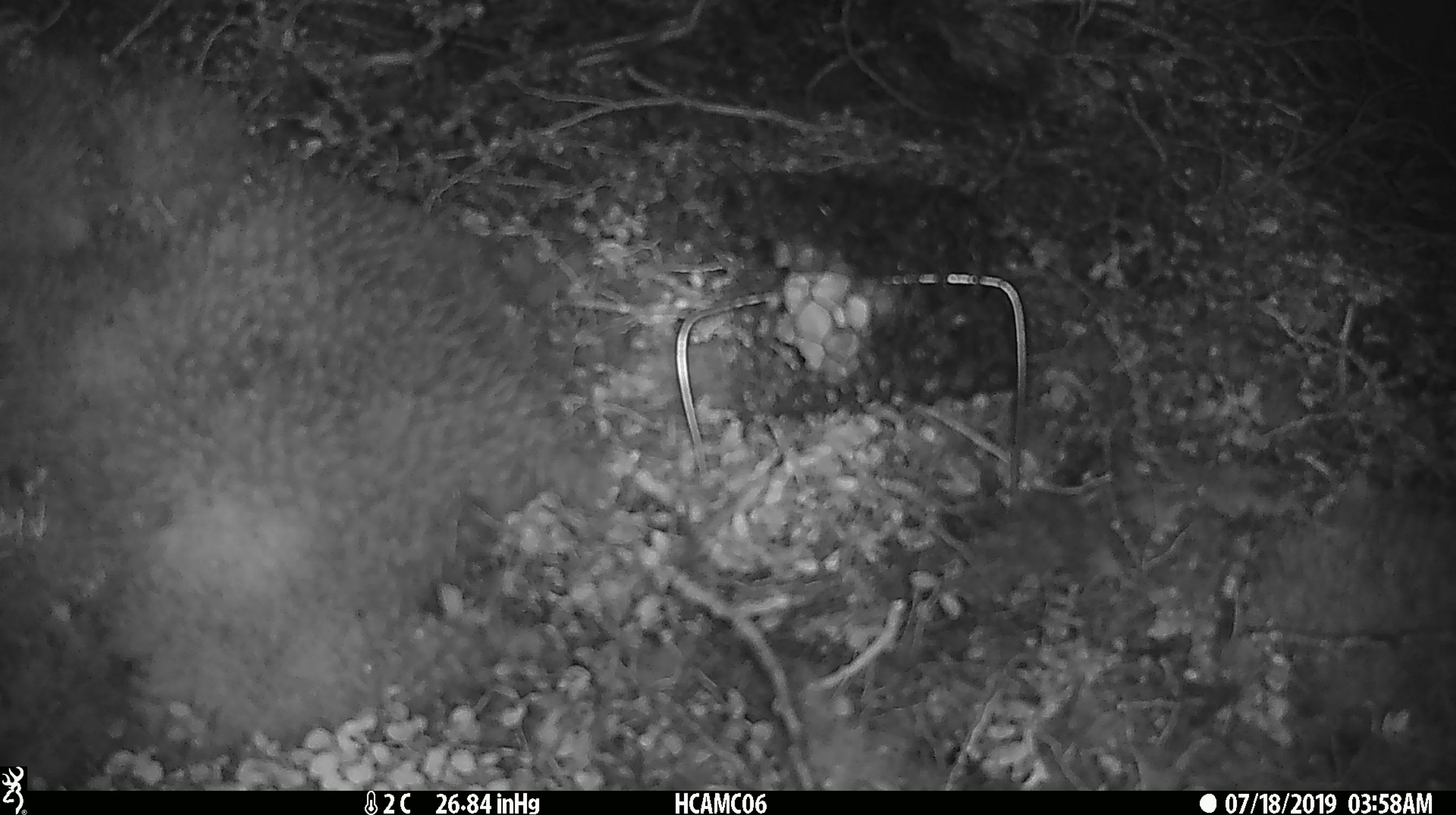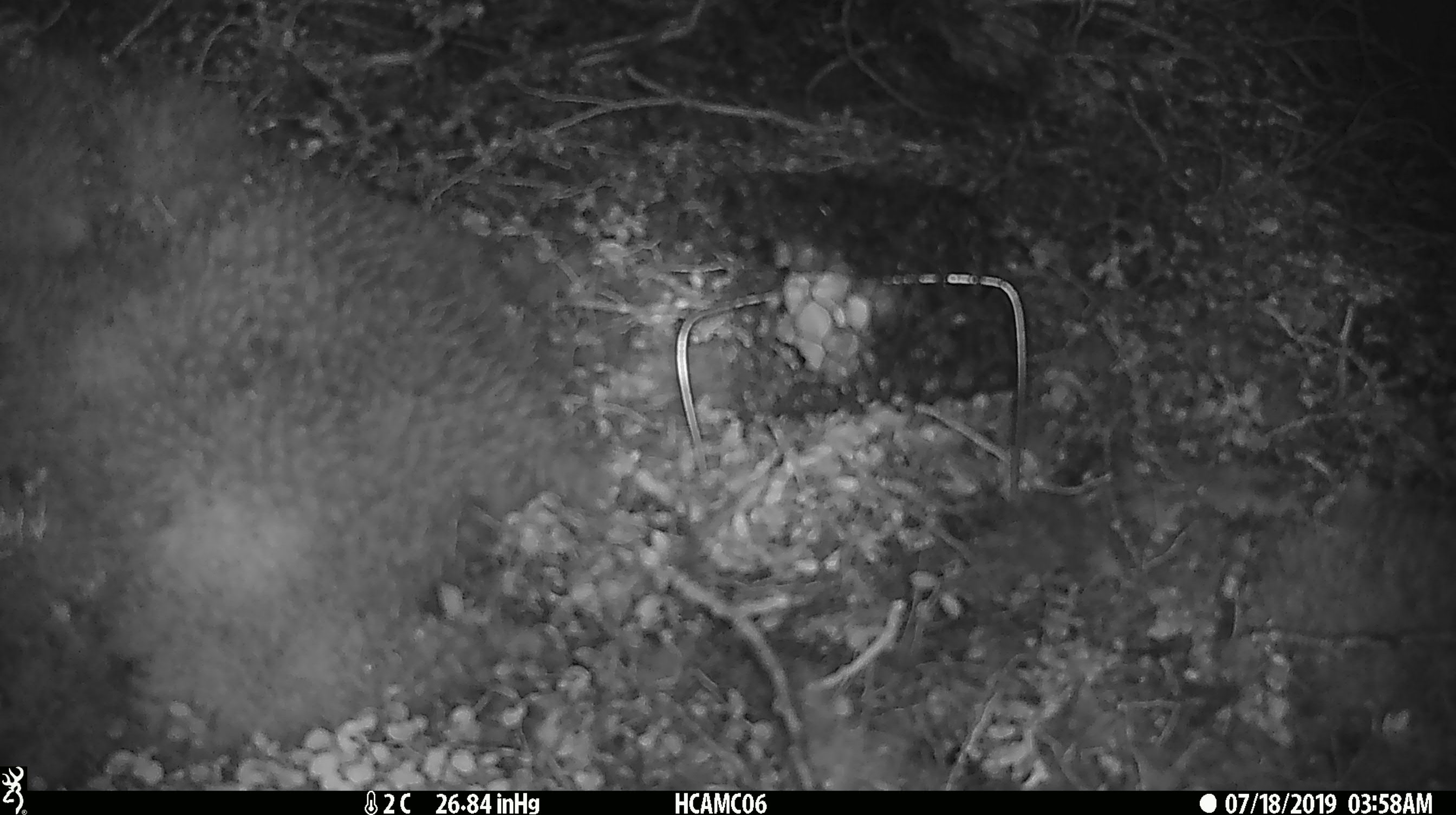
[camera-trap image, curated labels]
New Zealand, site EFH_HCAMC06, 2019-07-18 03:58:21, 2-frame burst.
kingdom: Animalia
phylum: Chordata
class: Mammalia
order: Rodentia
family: Muridae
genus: Mus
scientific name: Mus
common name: mouse